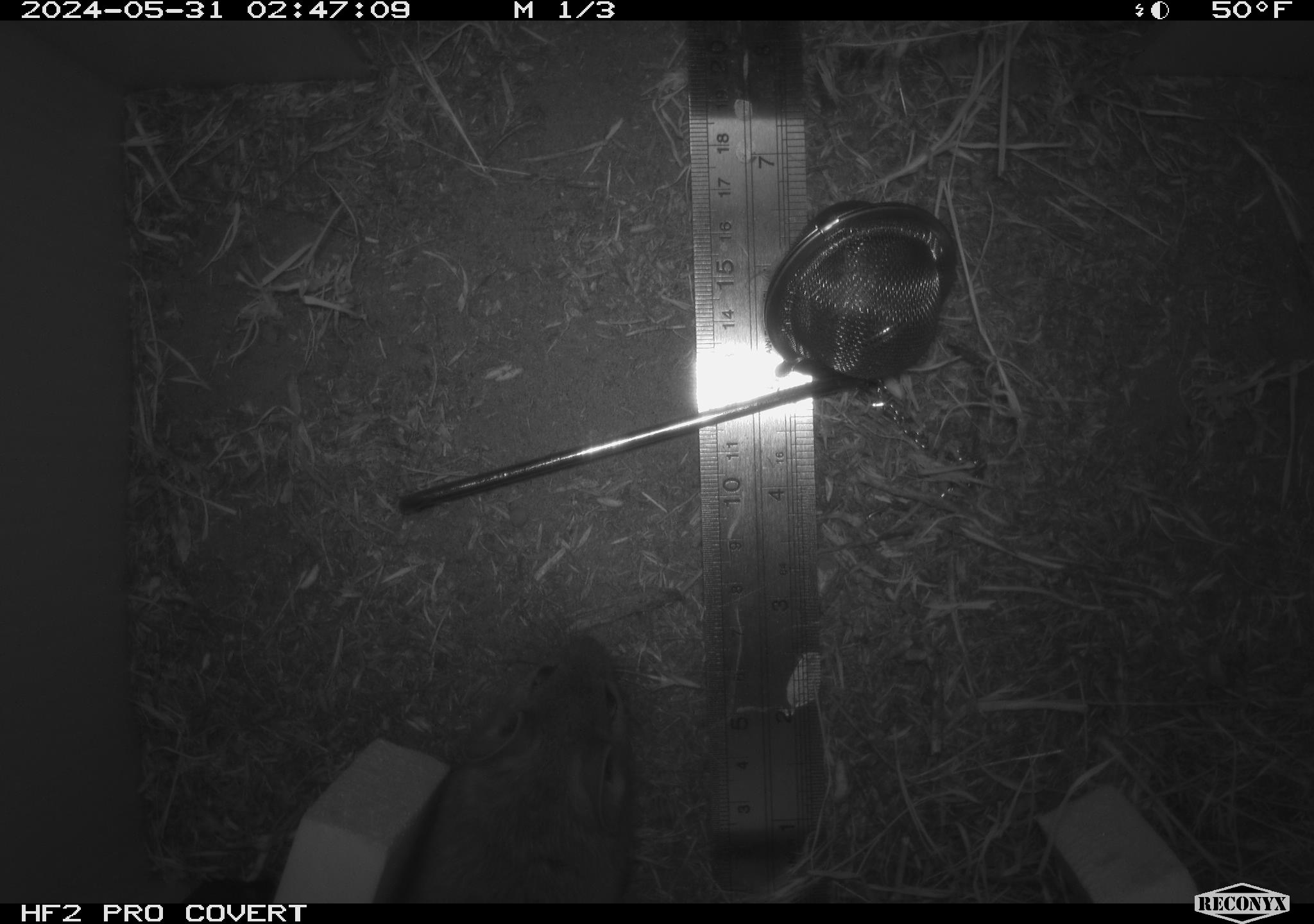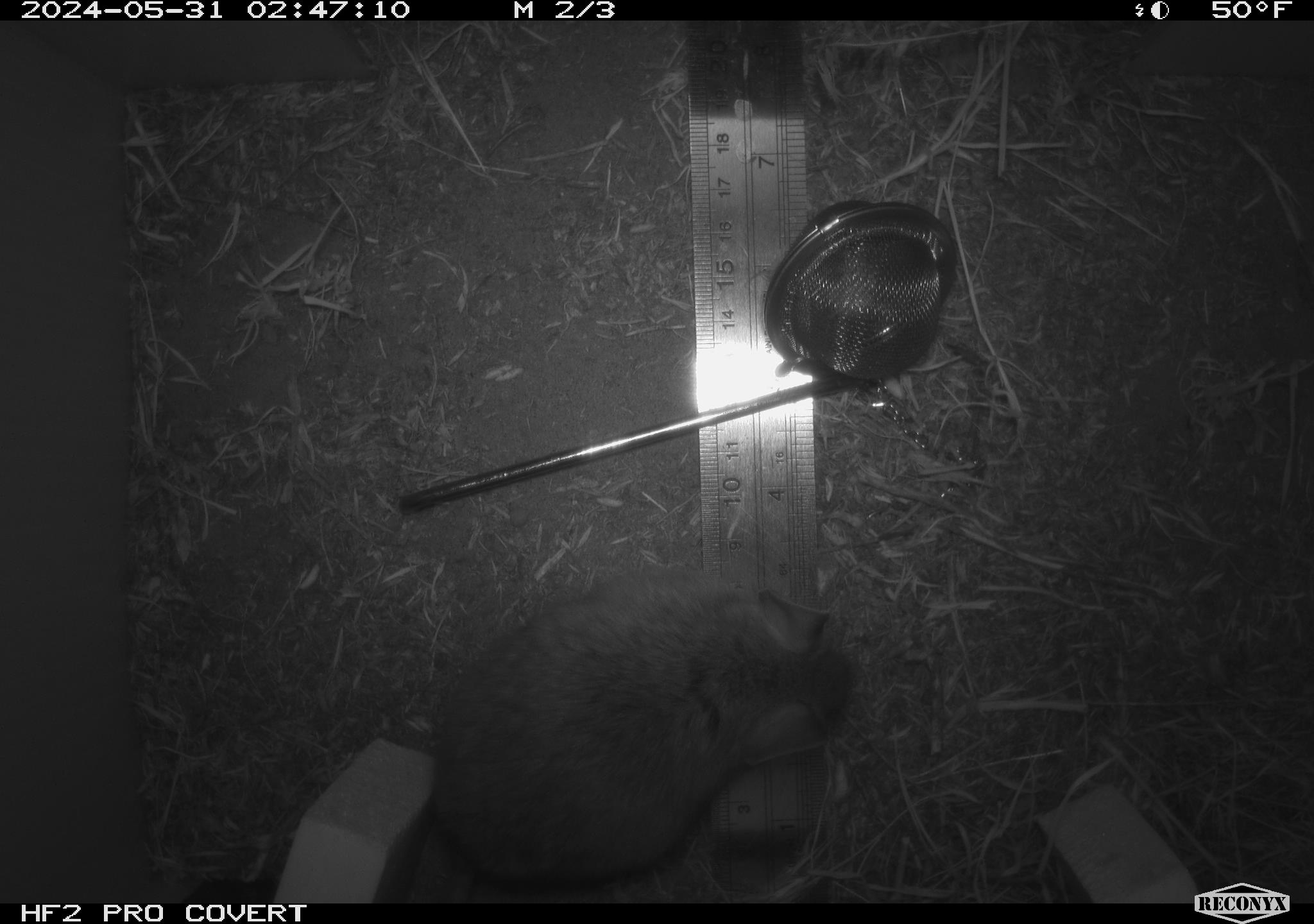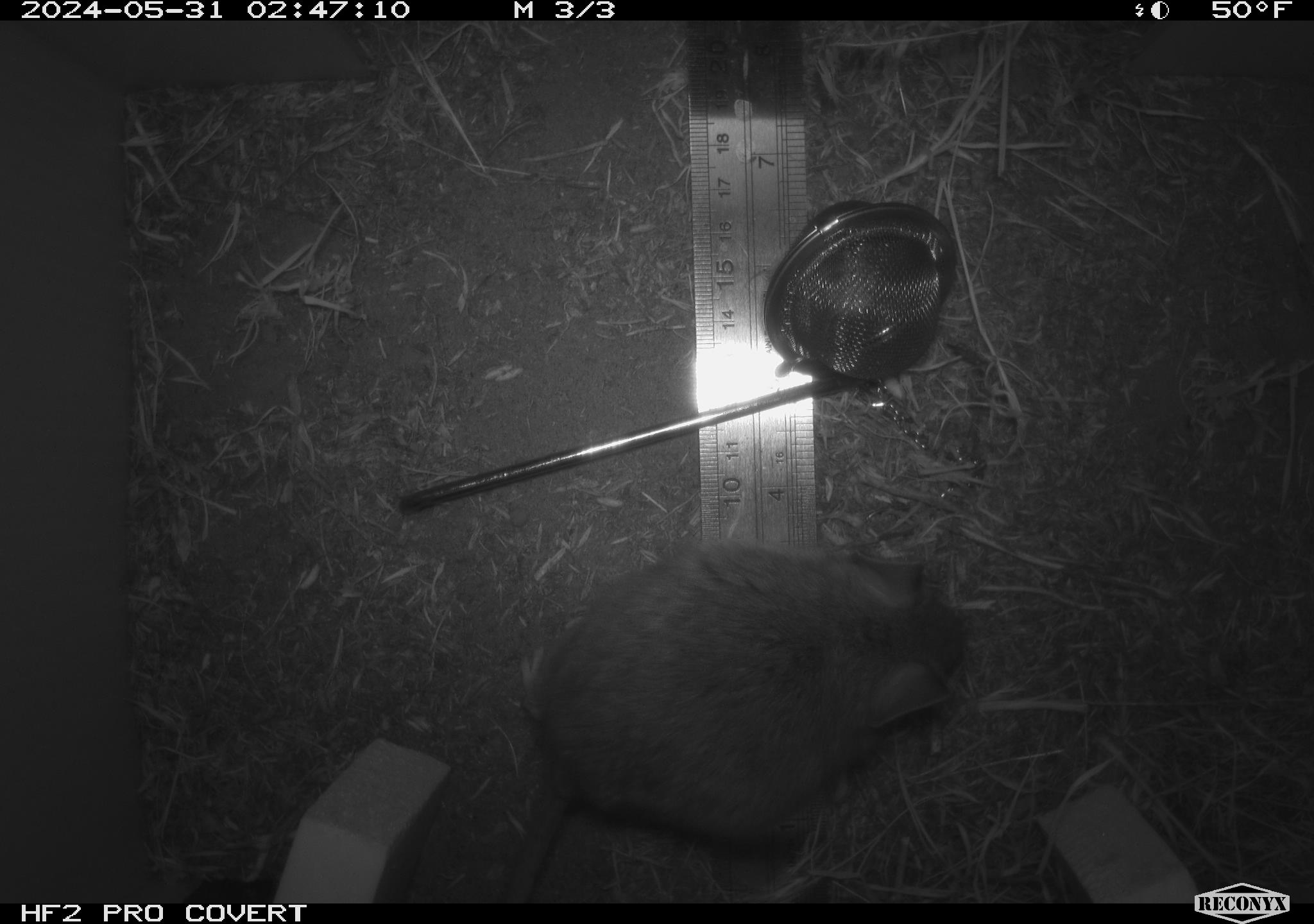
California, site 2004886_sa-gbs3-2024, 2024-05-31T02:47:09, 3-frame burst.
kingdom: Animalia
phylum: Chordata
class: Mammalia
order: Rodentia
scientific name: Rodentia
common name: woodrat or rat or mouse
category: woodrat or rat or mouse species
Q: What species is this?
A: Woodrat or rat or mouse species (woodrat or rat or mouse) (Rodentia).